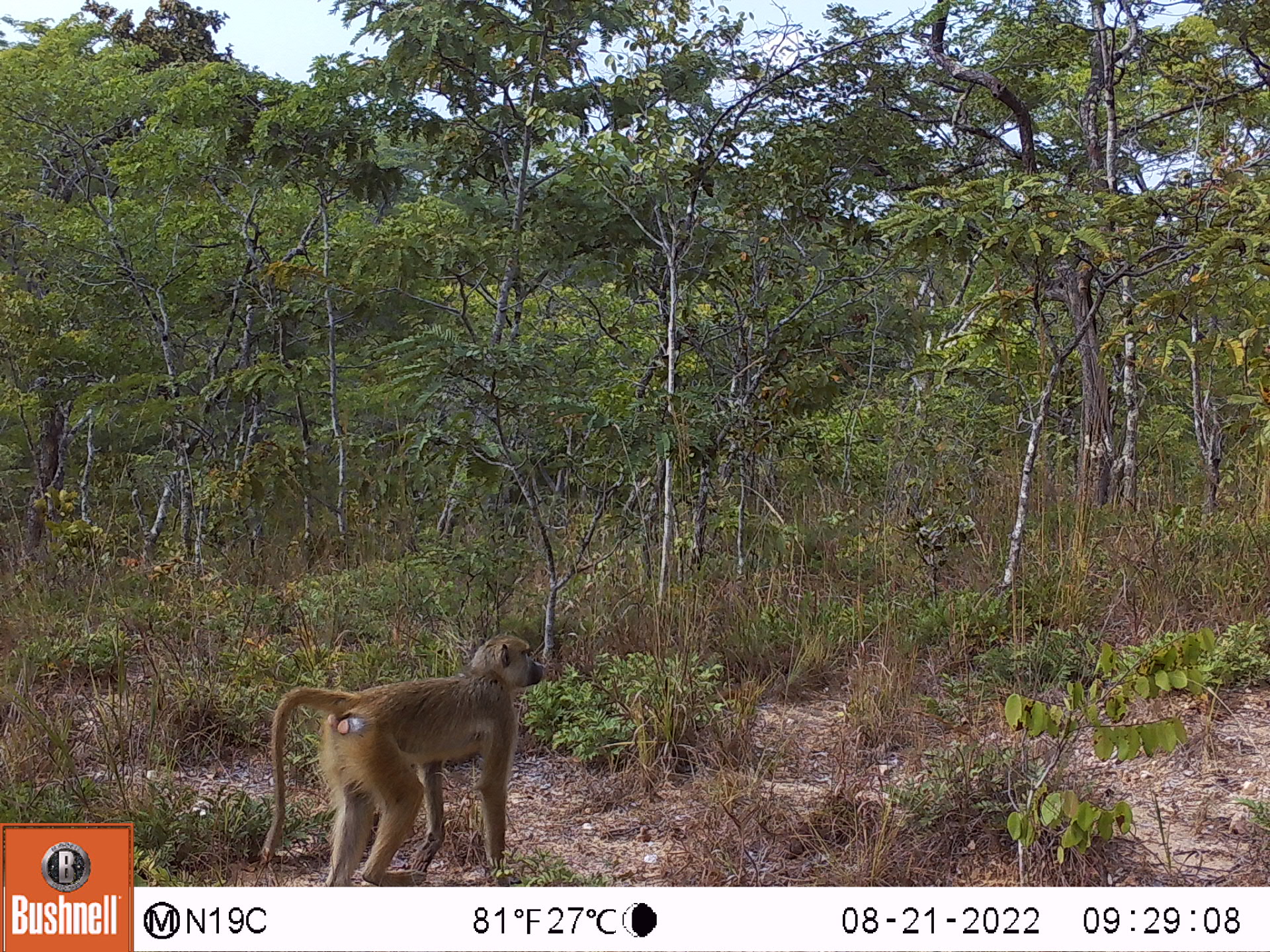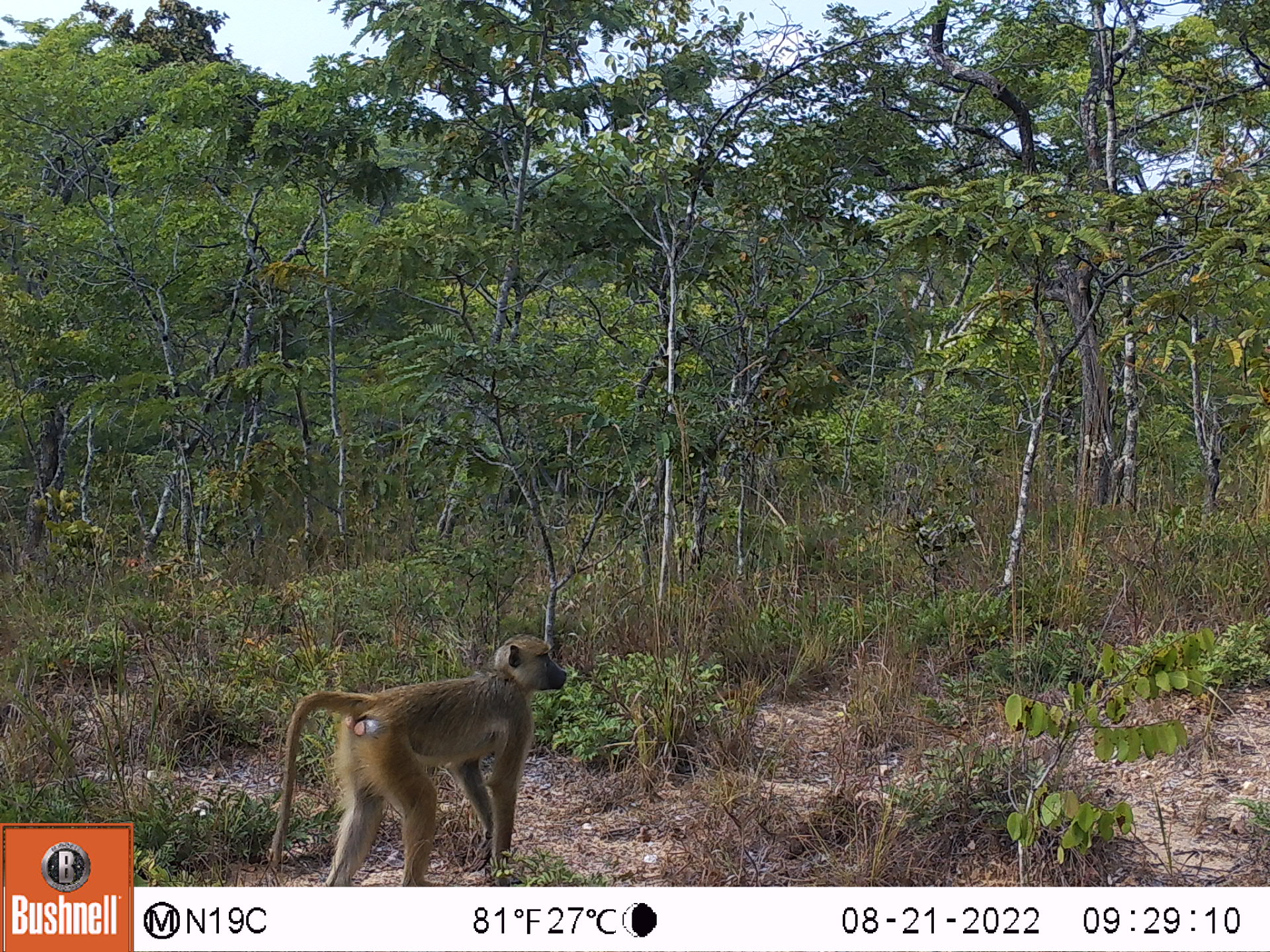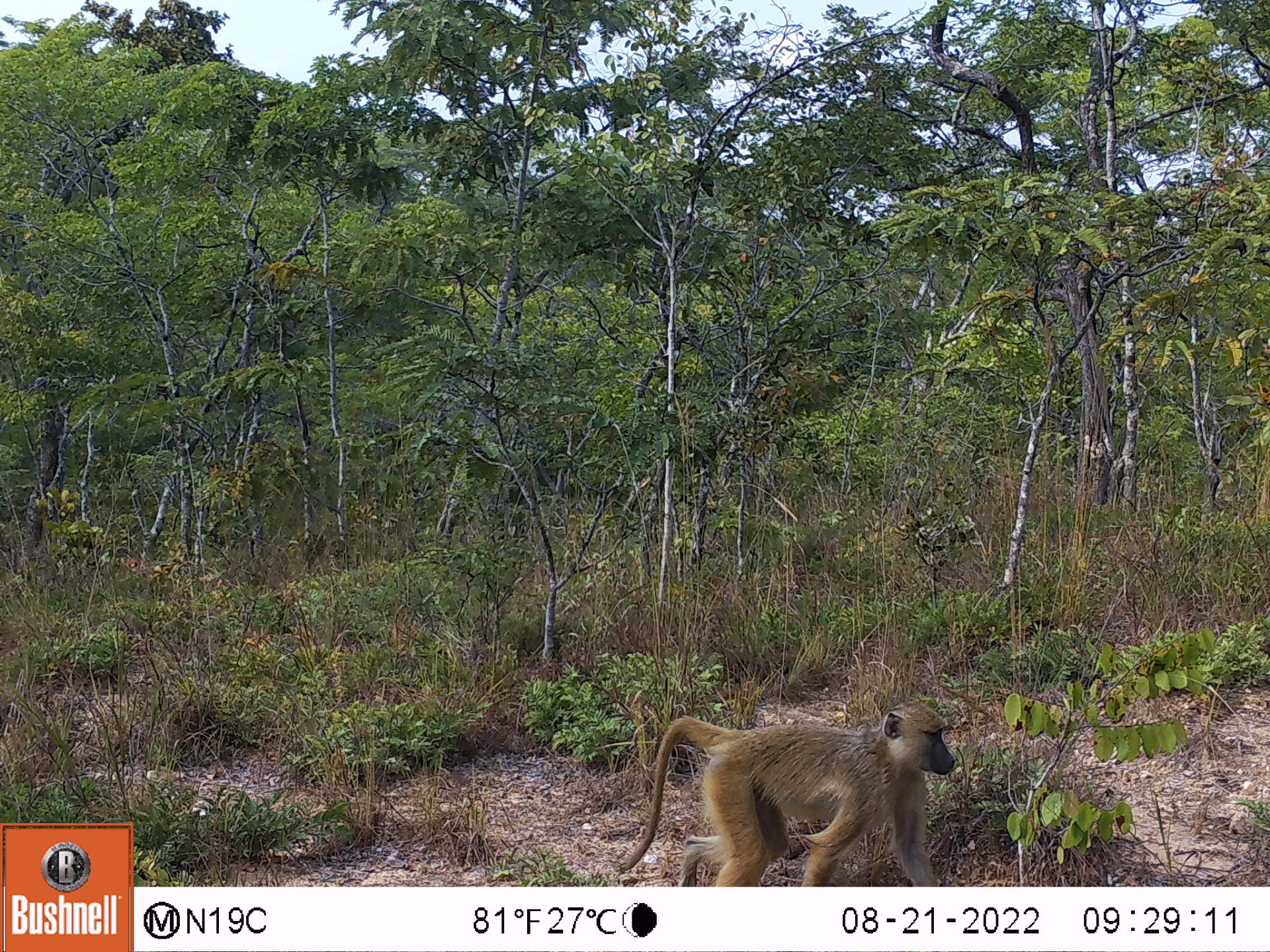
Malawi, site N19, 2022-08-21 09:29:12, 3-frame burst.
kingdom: Animalia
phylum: Chordata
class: Mammalia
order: Primates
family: Cercopithecidae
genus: Papio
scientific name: Papio cynocephalus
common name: yellow baboon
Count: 1.